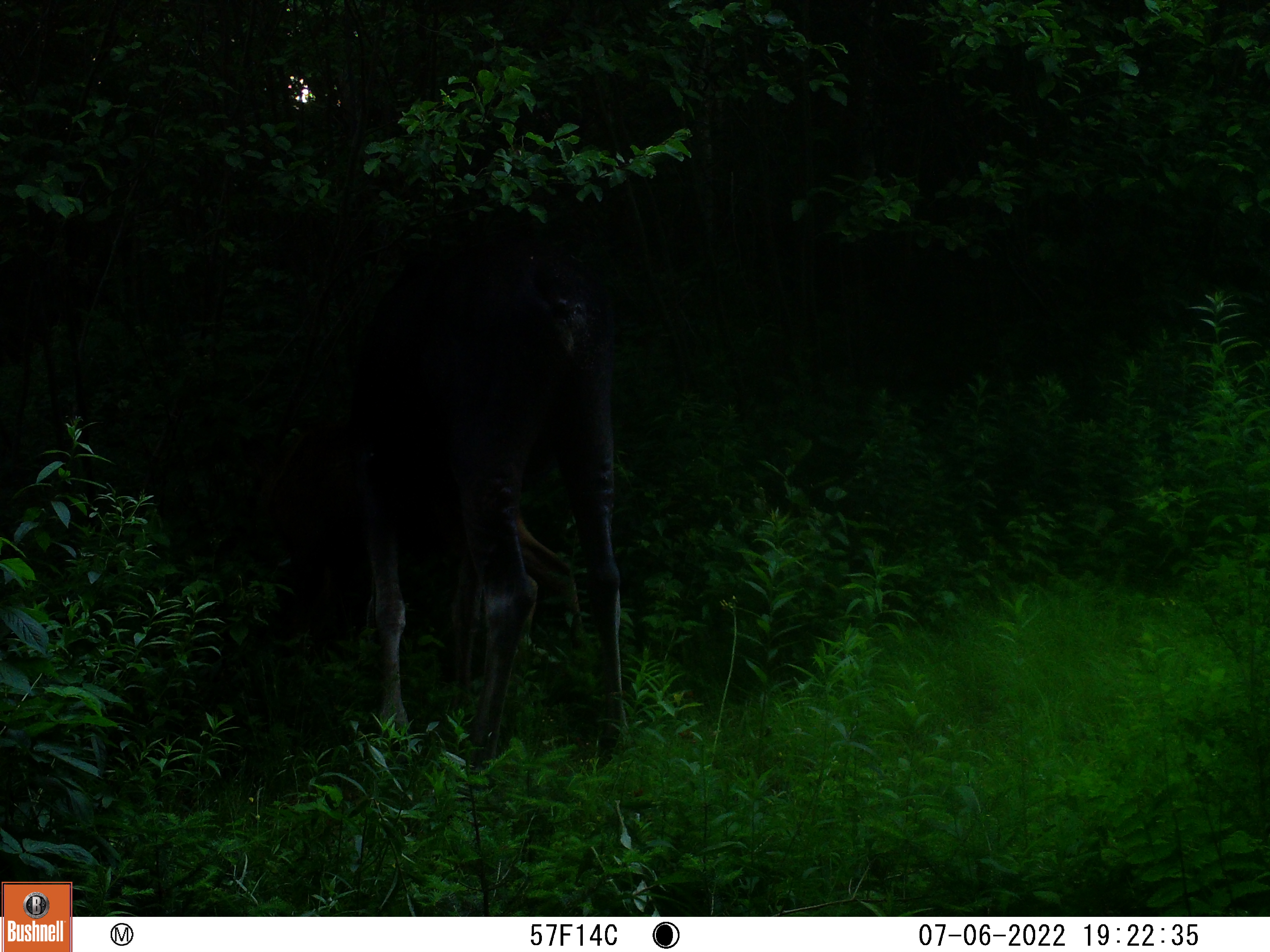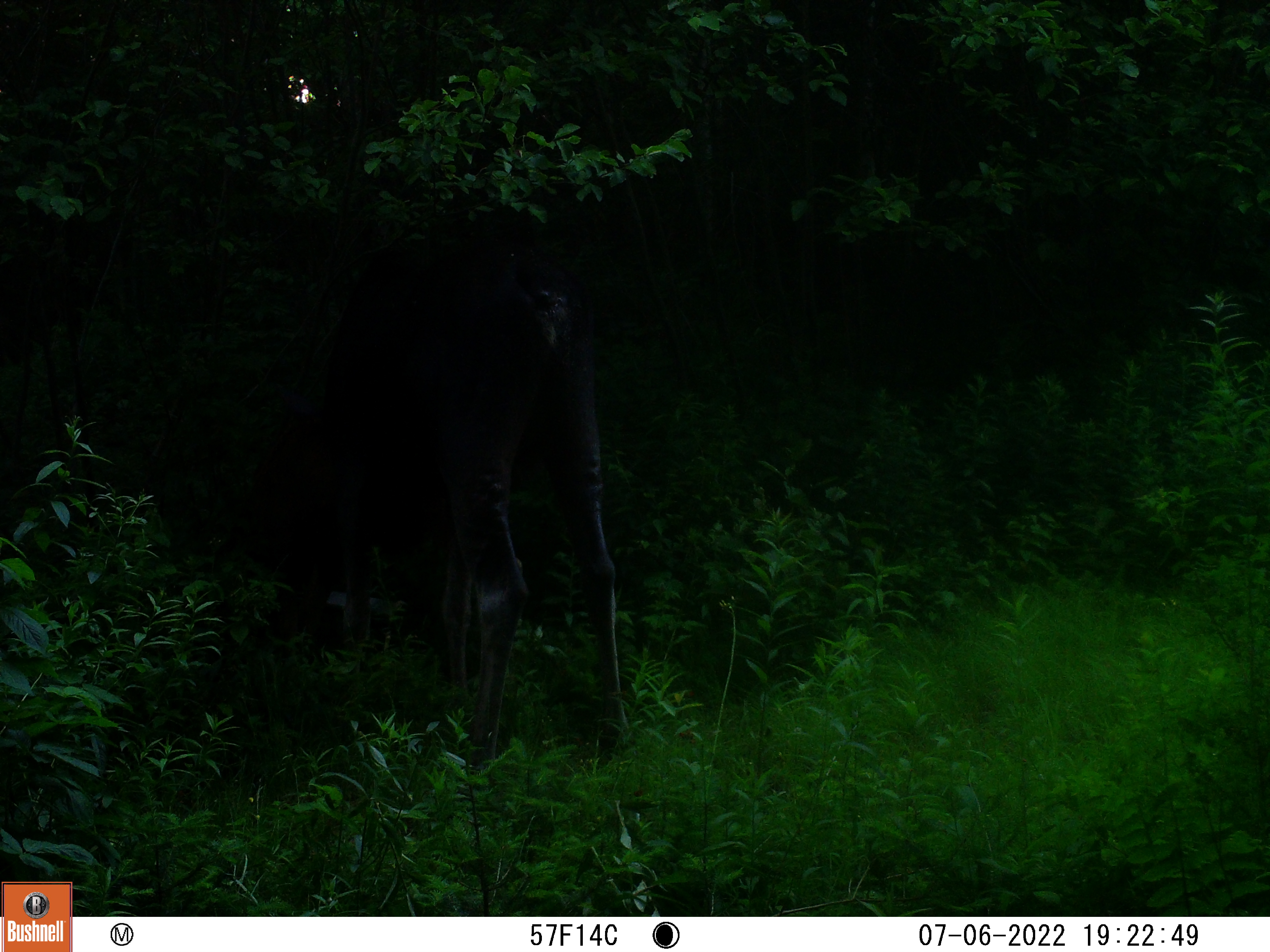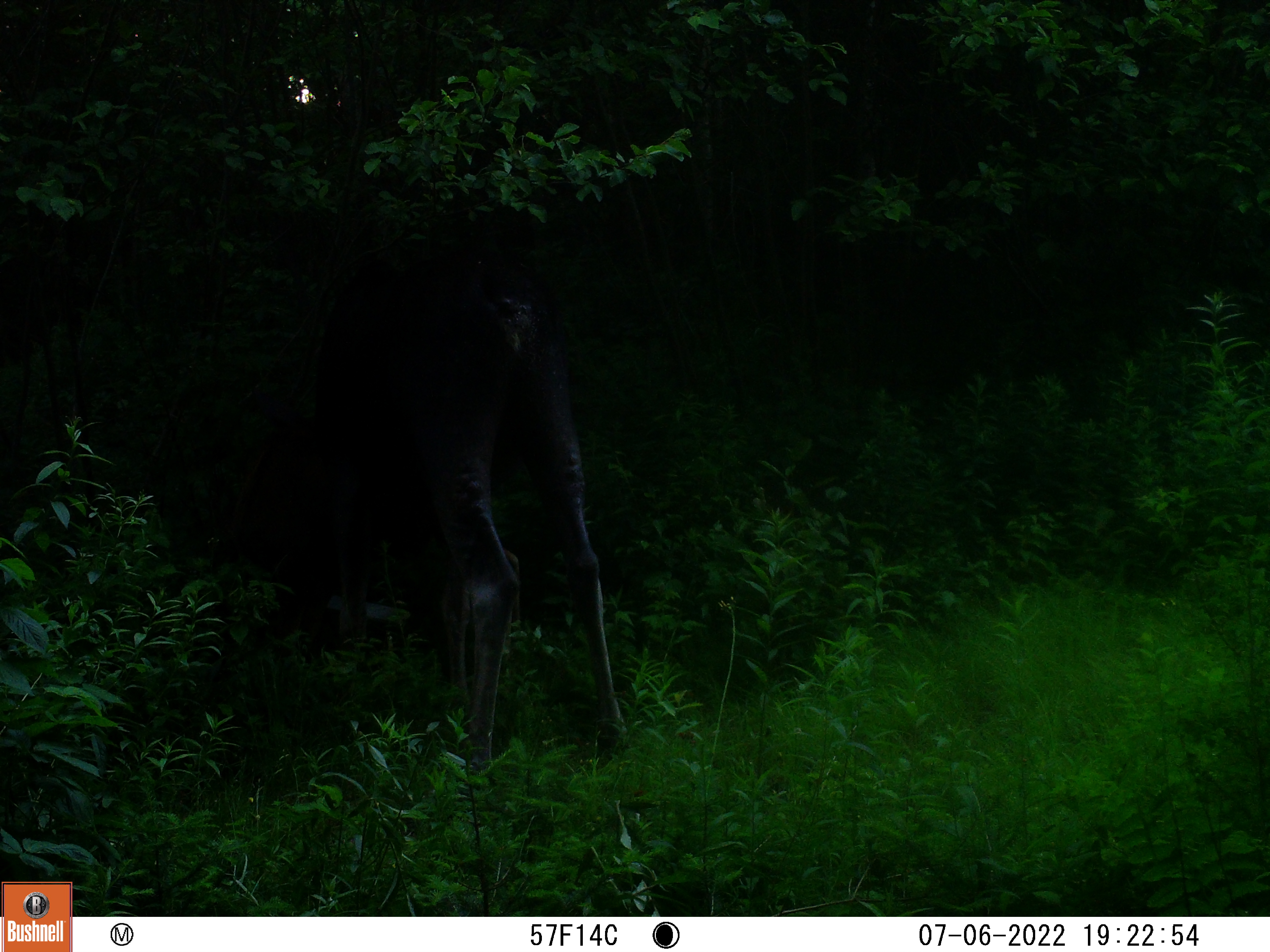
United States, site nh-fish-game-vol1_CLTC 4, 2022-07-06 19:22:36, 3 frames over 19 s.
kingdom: Animalia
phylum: Chordata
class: Mammalia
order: Artiodactyla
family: Cervidae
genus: Alces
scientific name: Alces alces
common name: moose